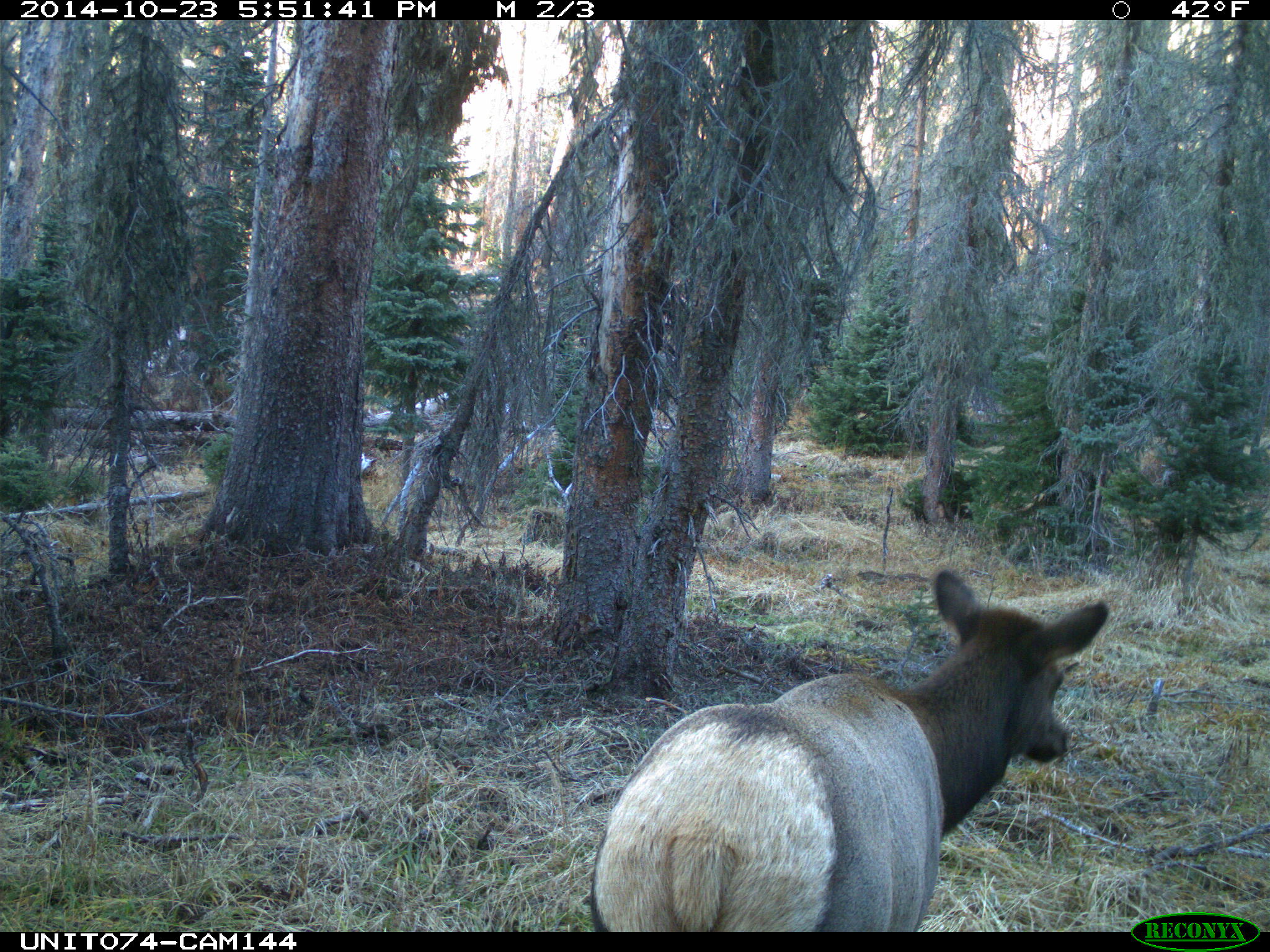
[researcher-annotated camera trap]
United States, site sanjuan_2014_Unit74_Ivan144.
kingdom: Animalia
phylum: Chordata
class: Mammalia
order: Artiodactyla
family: Cervidae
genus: Cervus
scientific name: Cervus elaphus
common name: red deer